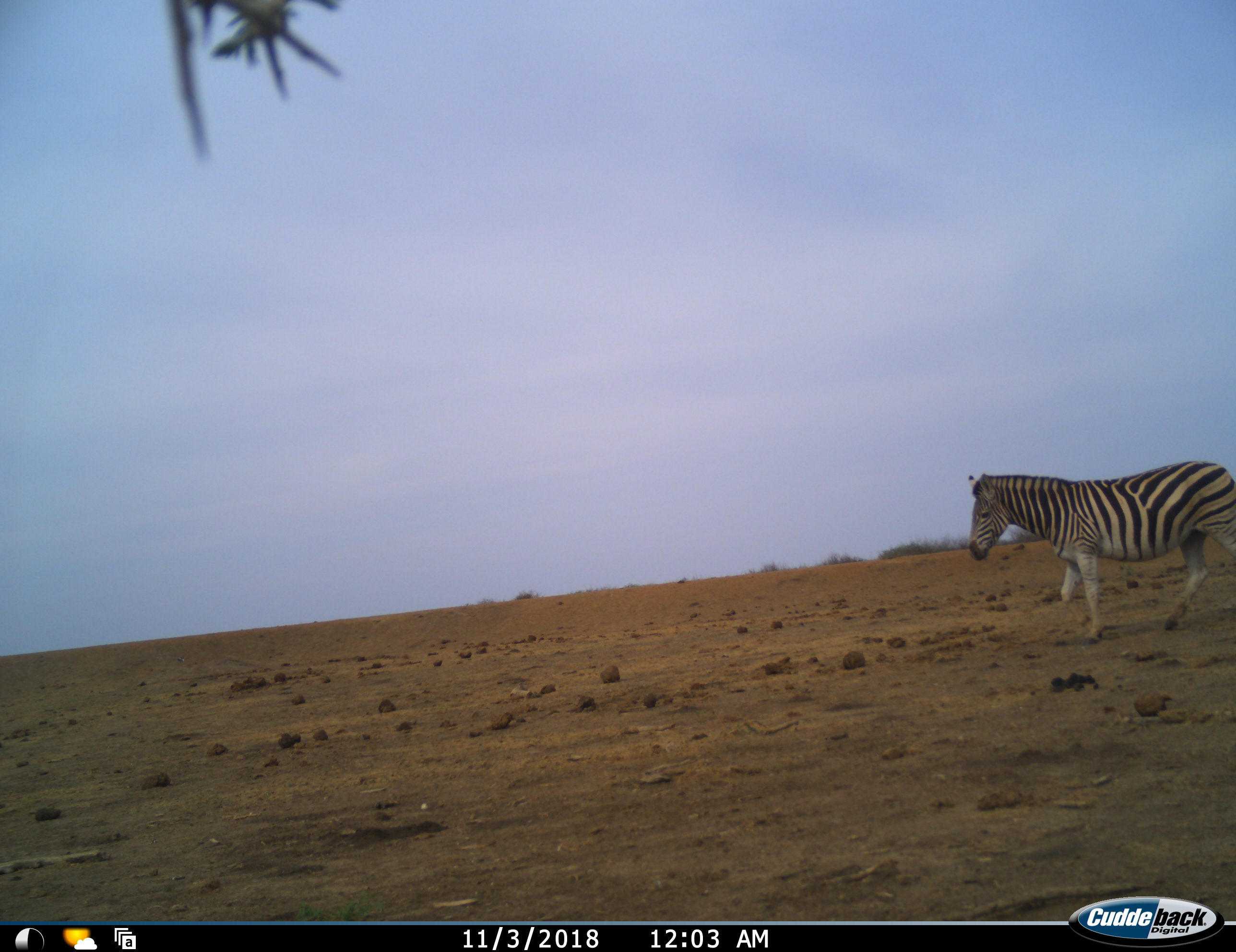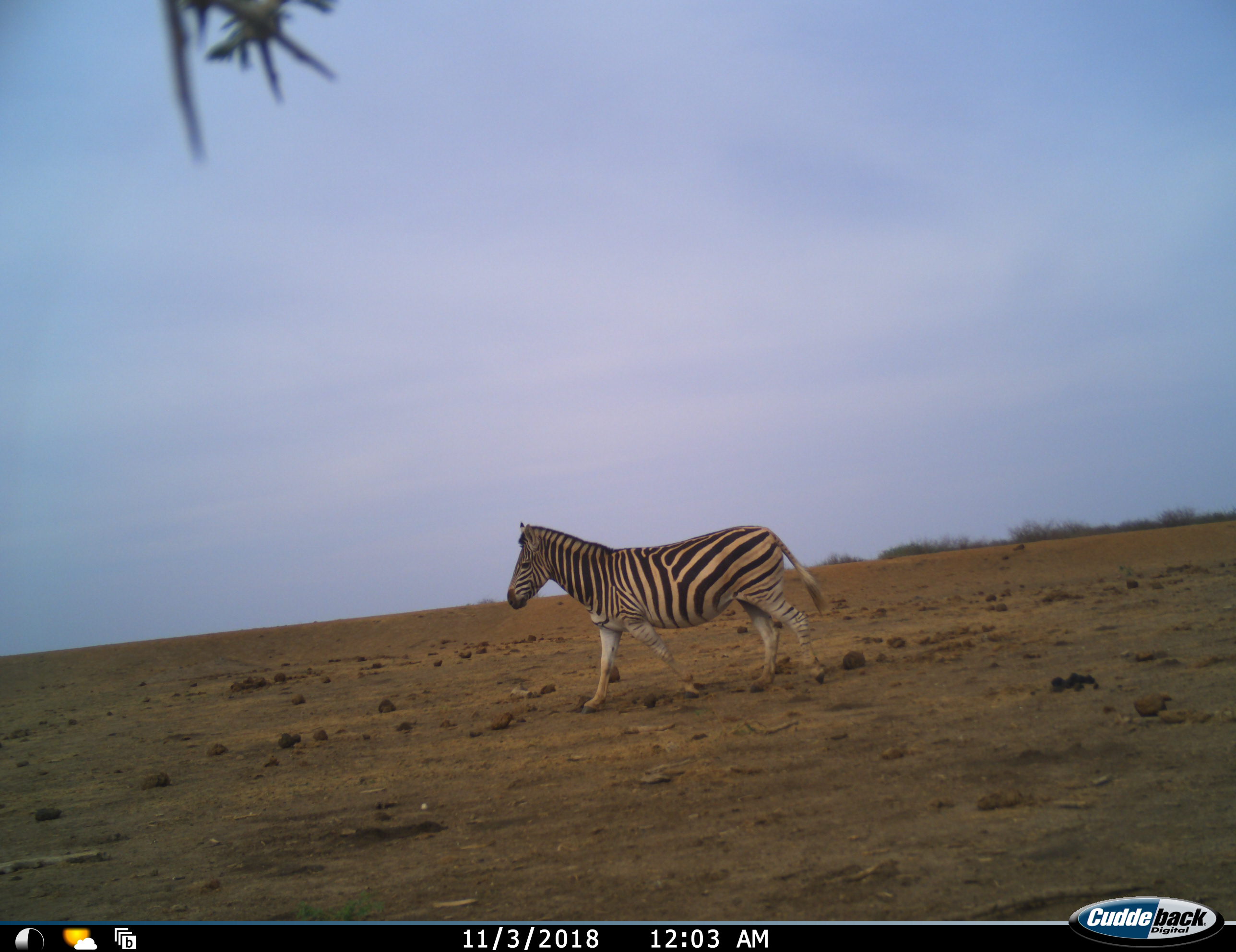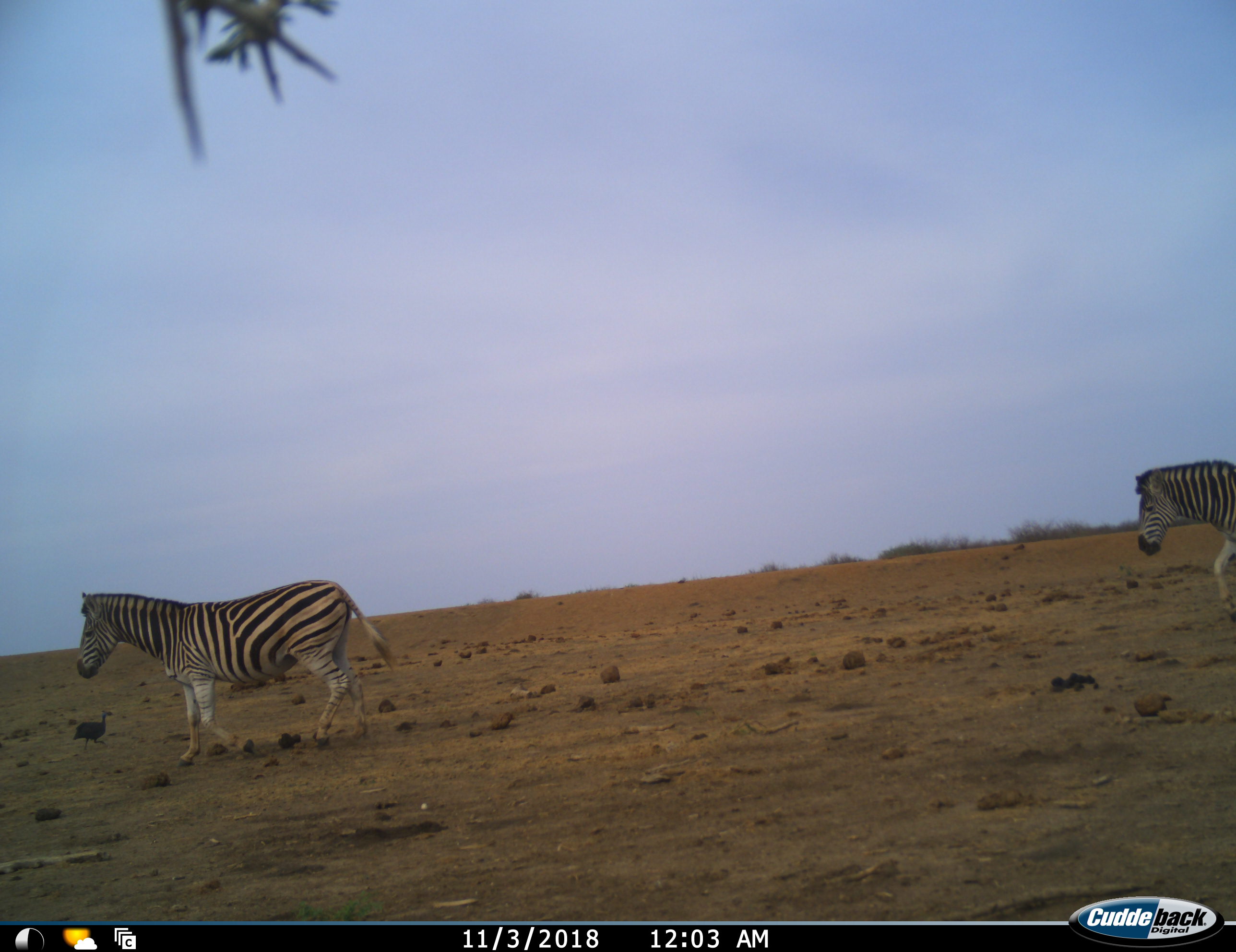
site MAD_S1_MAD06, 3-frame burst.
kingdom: Animalia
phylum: Chordata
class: Mammalia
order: Perissodactyla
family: Equidae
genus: Equus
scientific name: Equus quagga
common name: plains zebra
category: zebraplains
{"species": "zebraplains (plains zebra) (Equus quagga)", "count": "2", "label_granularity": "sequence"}